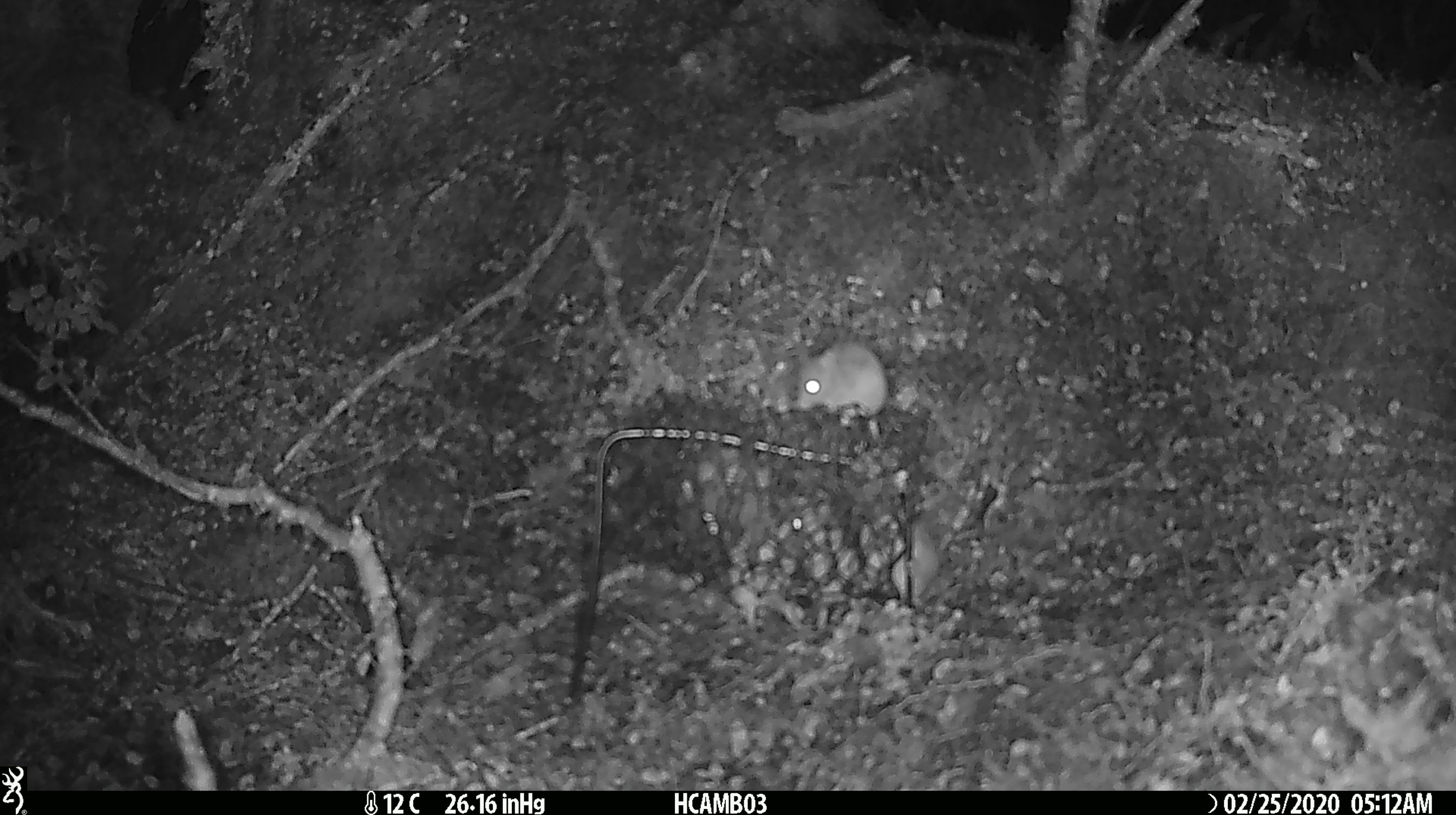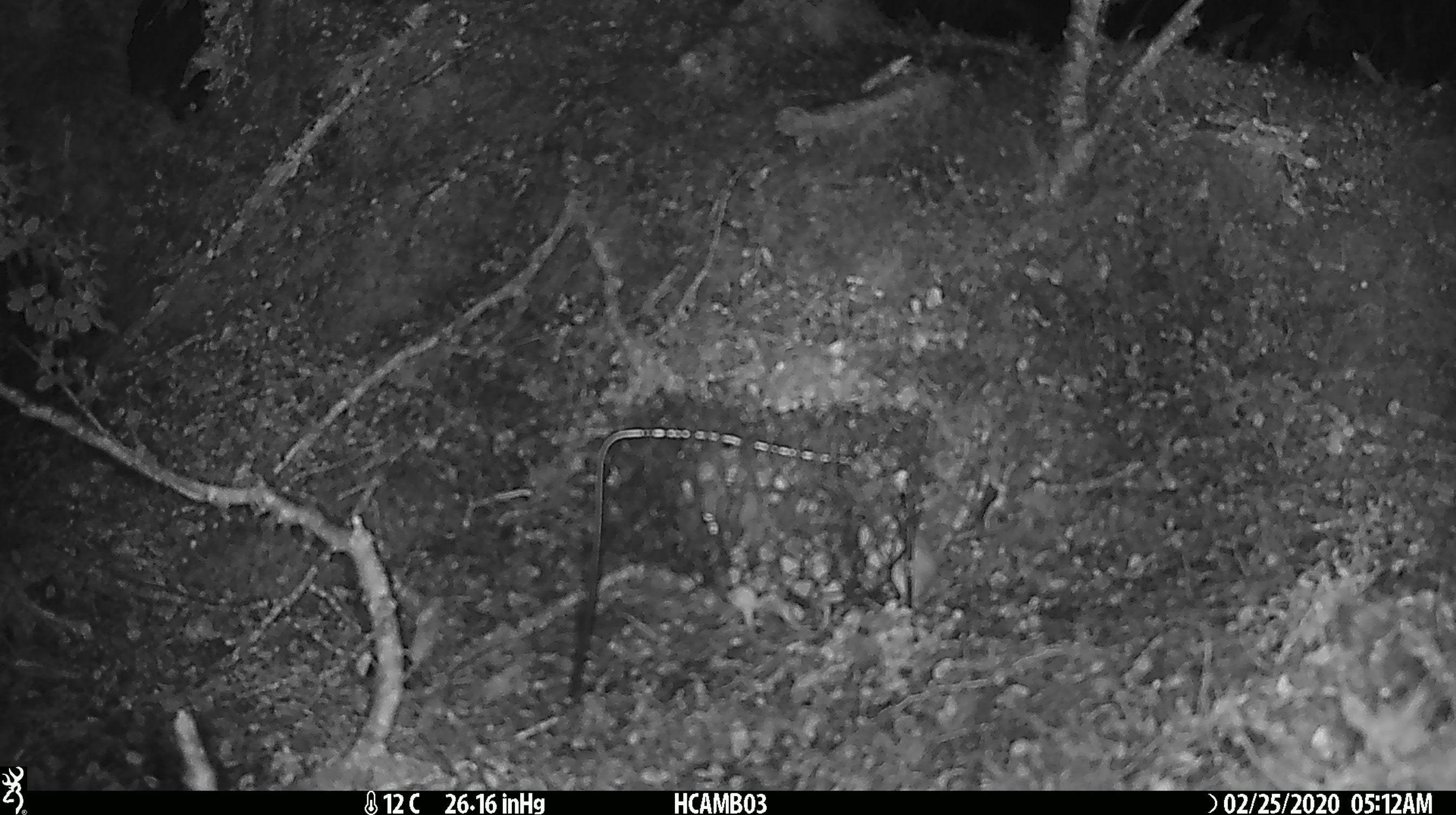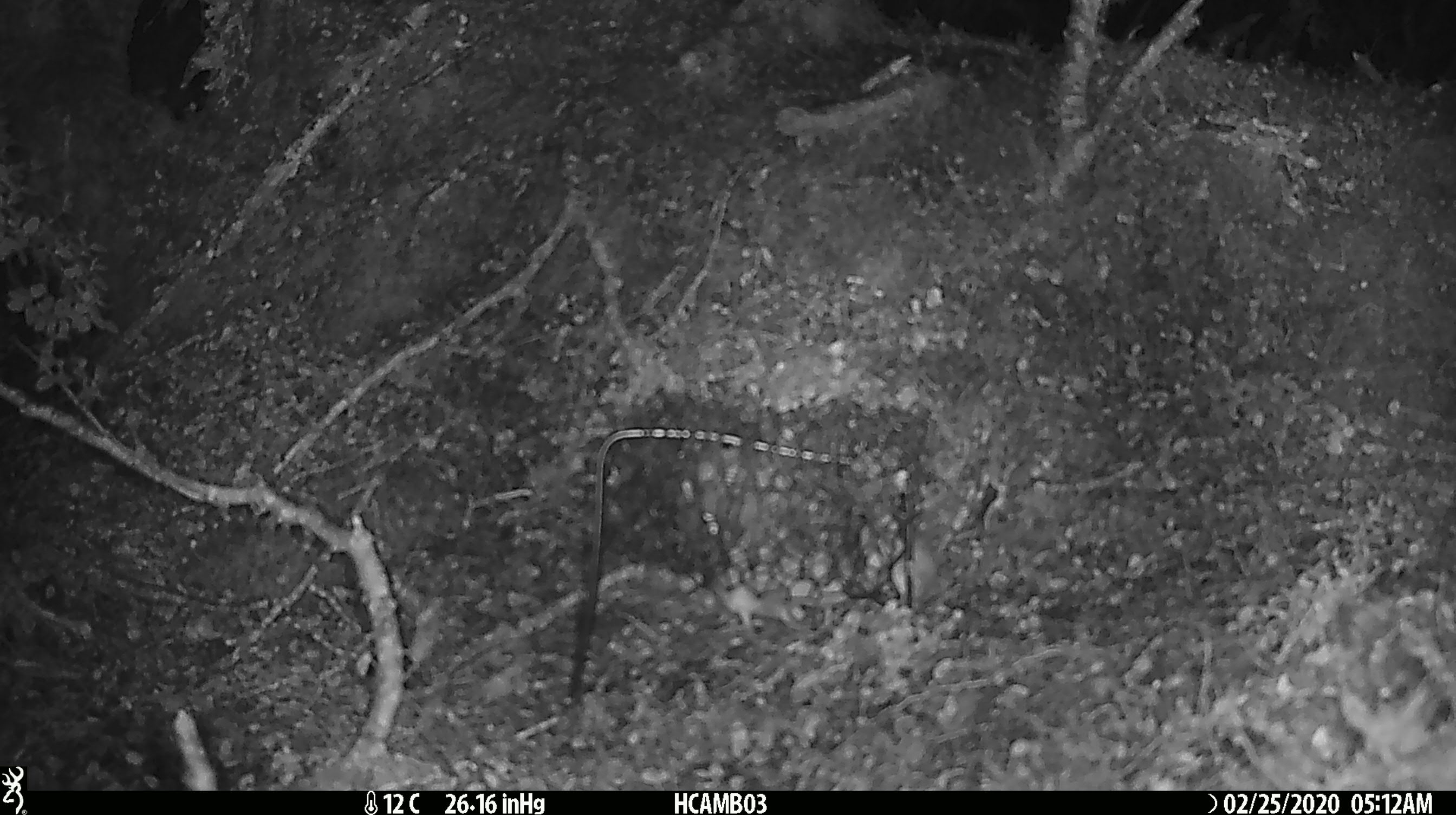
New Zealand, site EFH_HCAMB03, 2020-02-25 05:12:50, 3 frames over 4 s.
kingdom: Animalia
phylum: Chordata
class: Mammalia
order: Rodentia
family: Muridae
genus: Mus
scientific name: Mus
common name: mouse